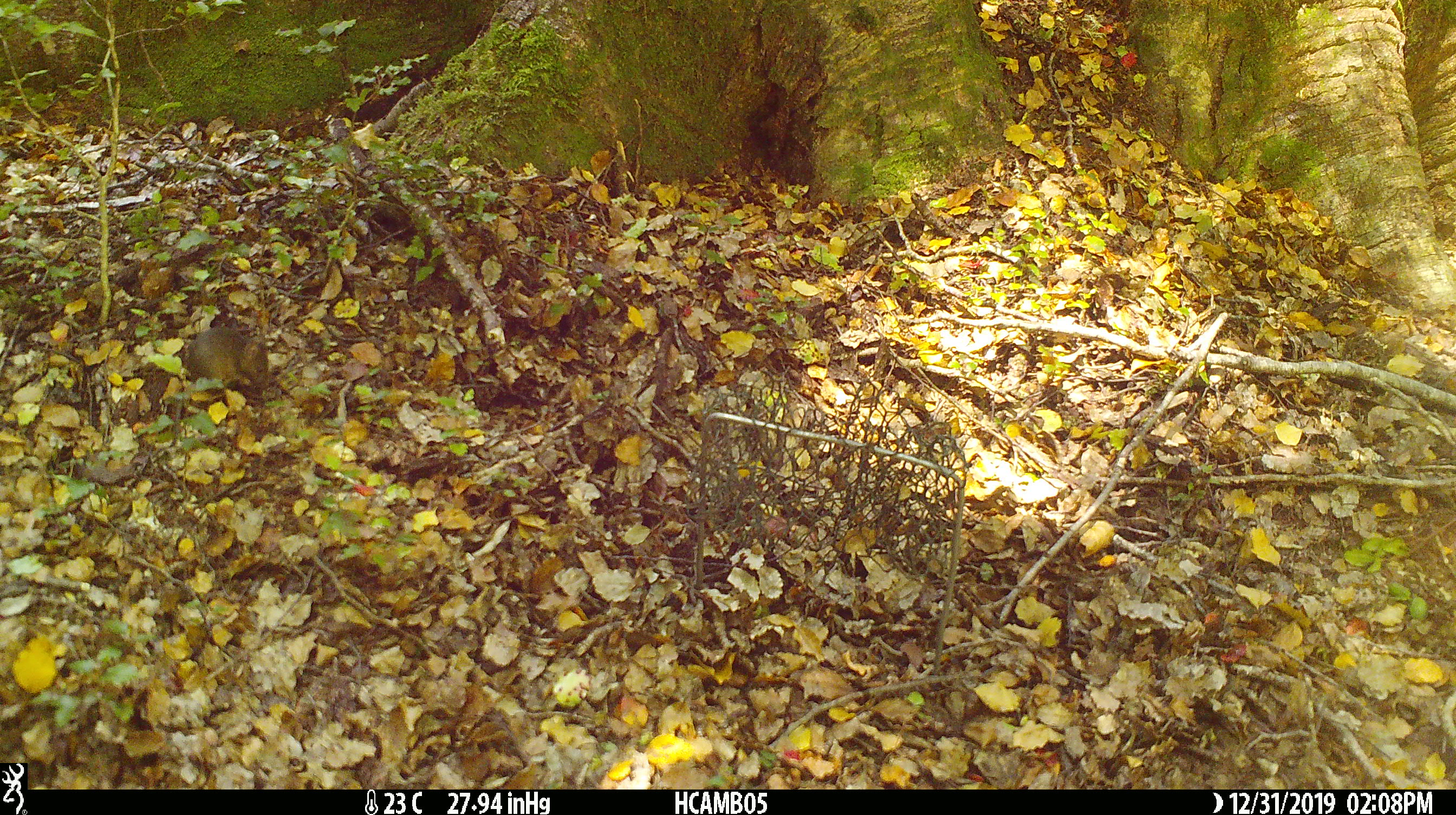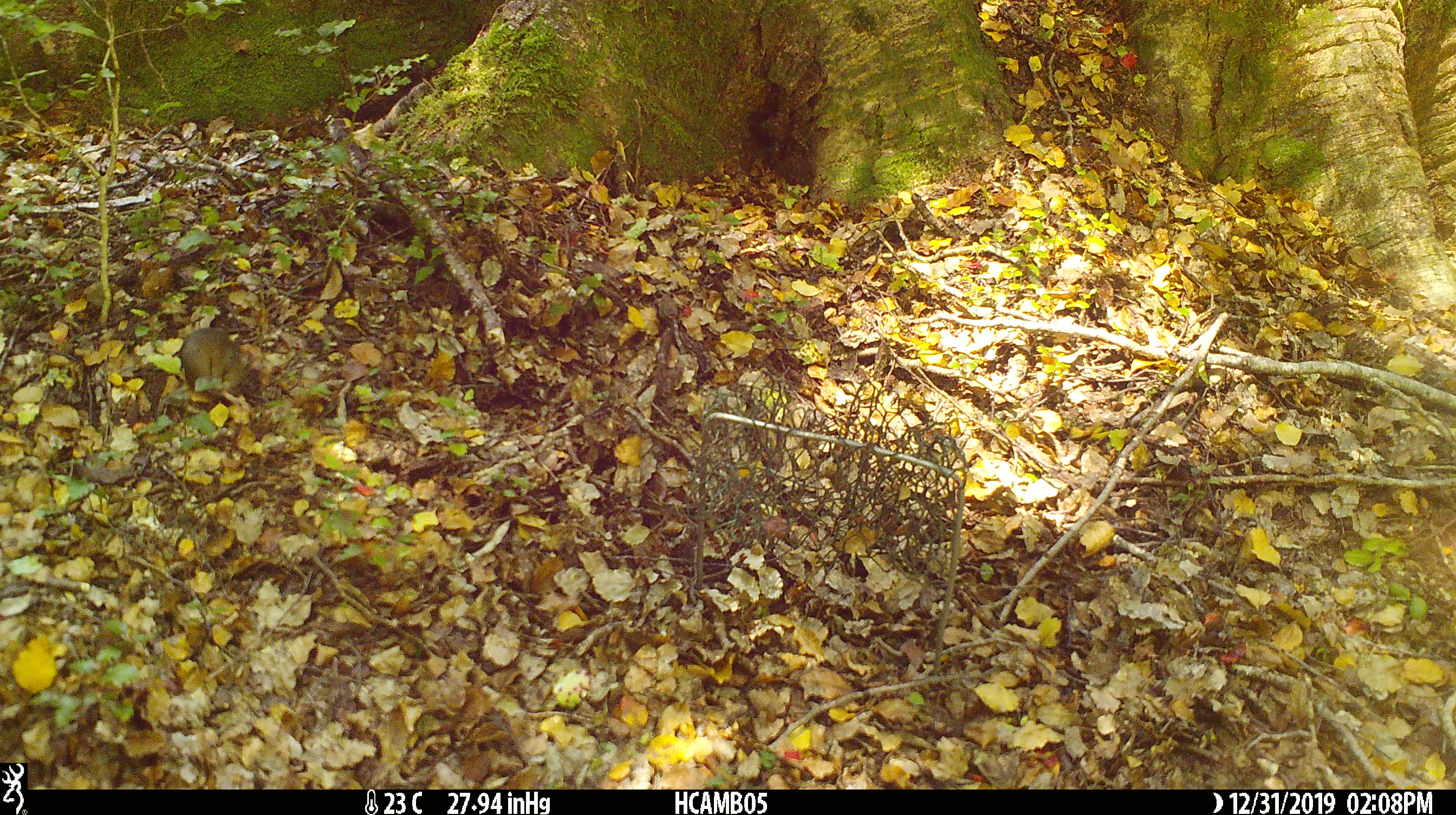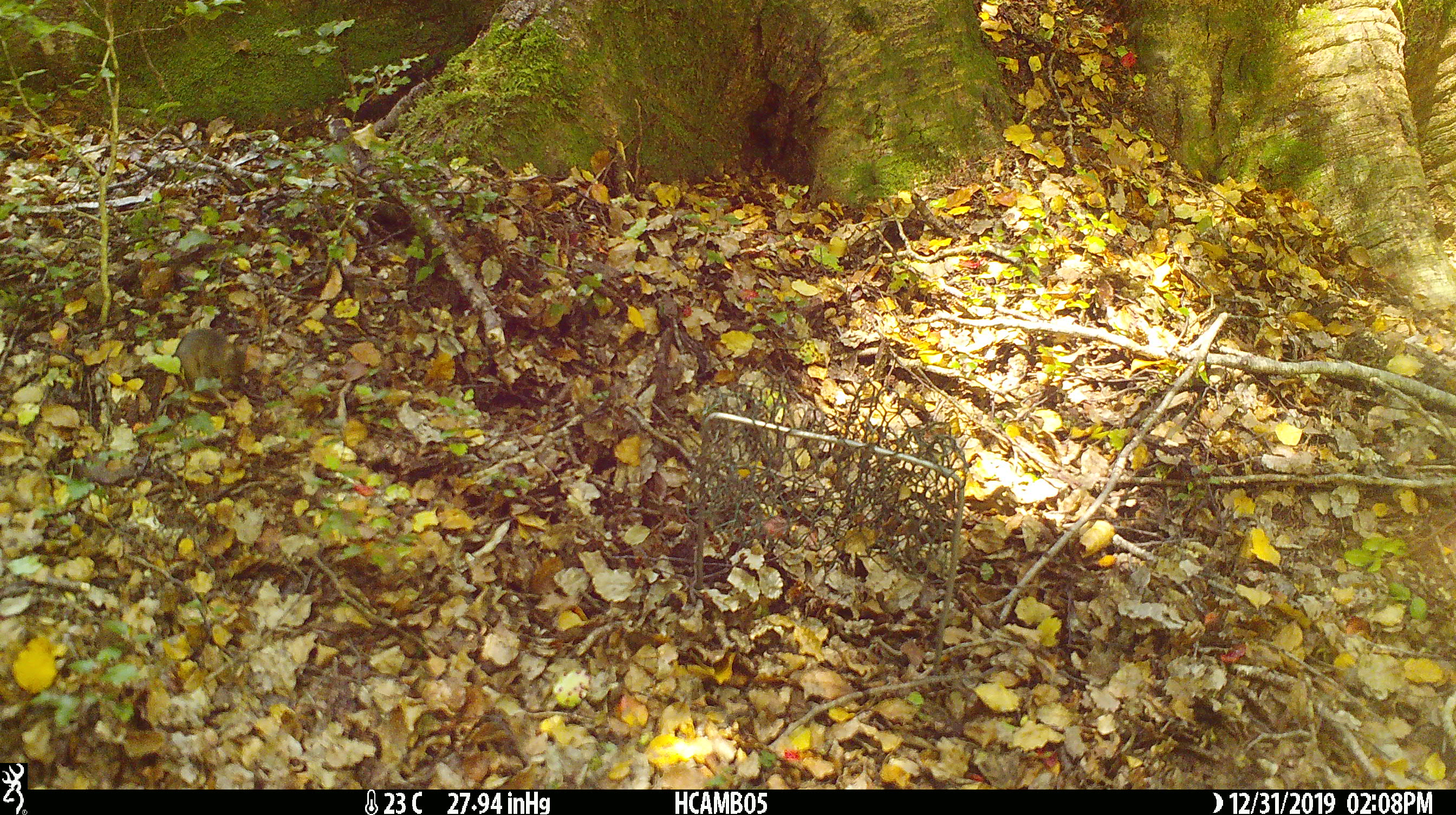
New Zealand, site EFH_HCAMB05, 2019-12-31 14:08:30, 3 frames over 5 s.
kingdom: Animalia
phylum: Chordata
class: Mammalia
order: Rodentia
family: Muridae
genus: Mus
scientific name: Mus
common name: mouse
Mouse (Mus).